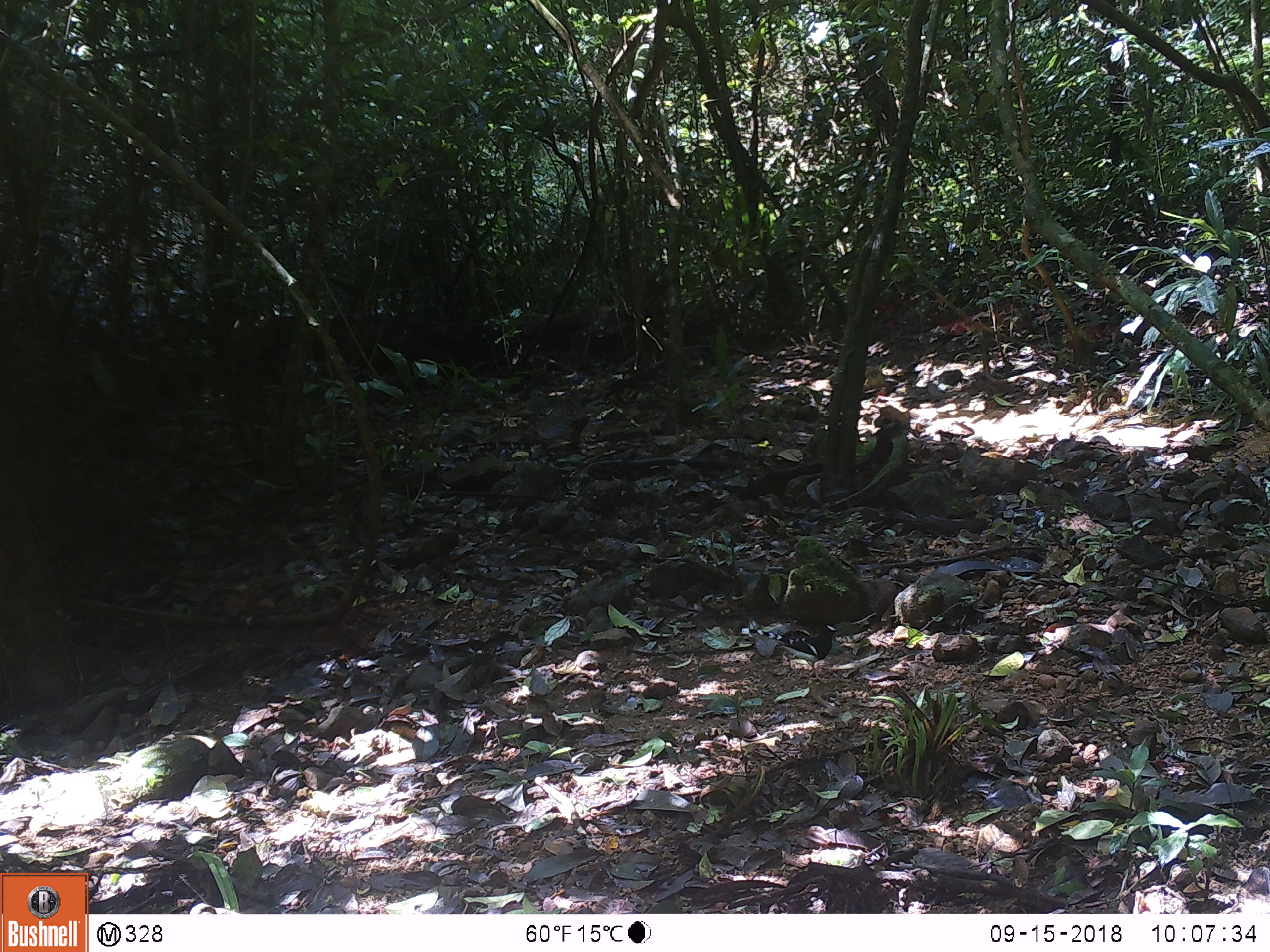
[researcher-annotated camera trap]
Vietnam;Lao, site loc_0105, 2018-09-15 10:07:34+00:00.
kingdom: Animalia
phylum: Chordata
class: Aves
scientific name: Aves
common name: bird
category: unidentified bird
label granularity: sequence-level